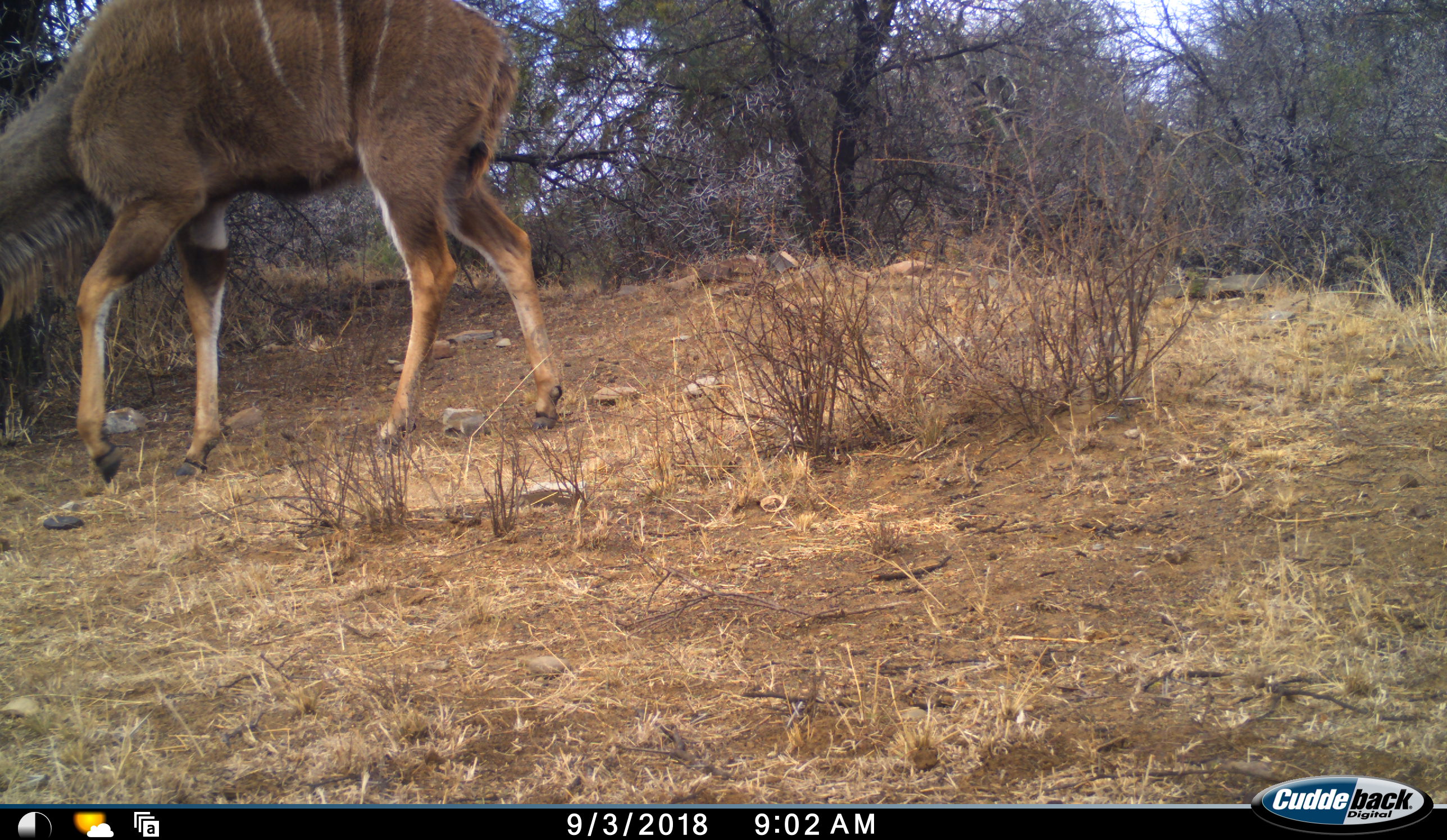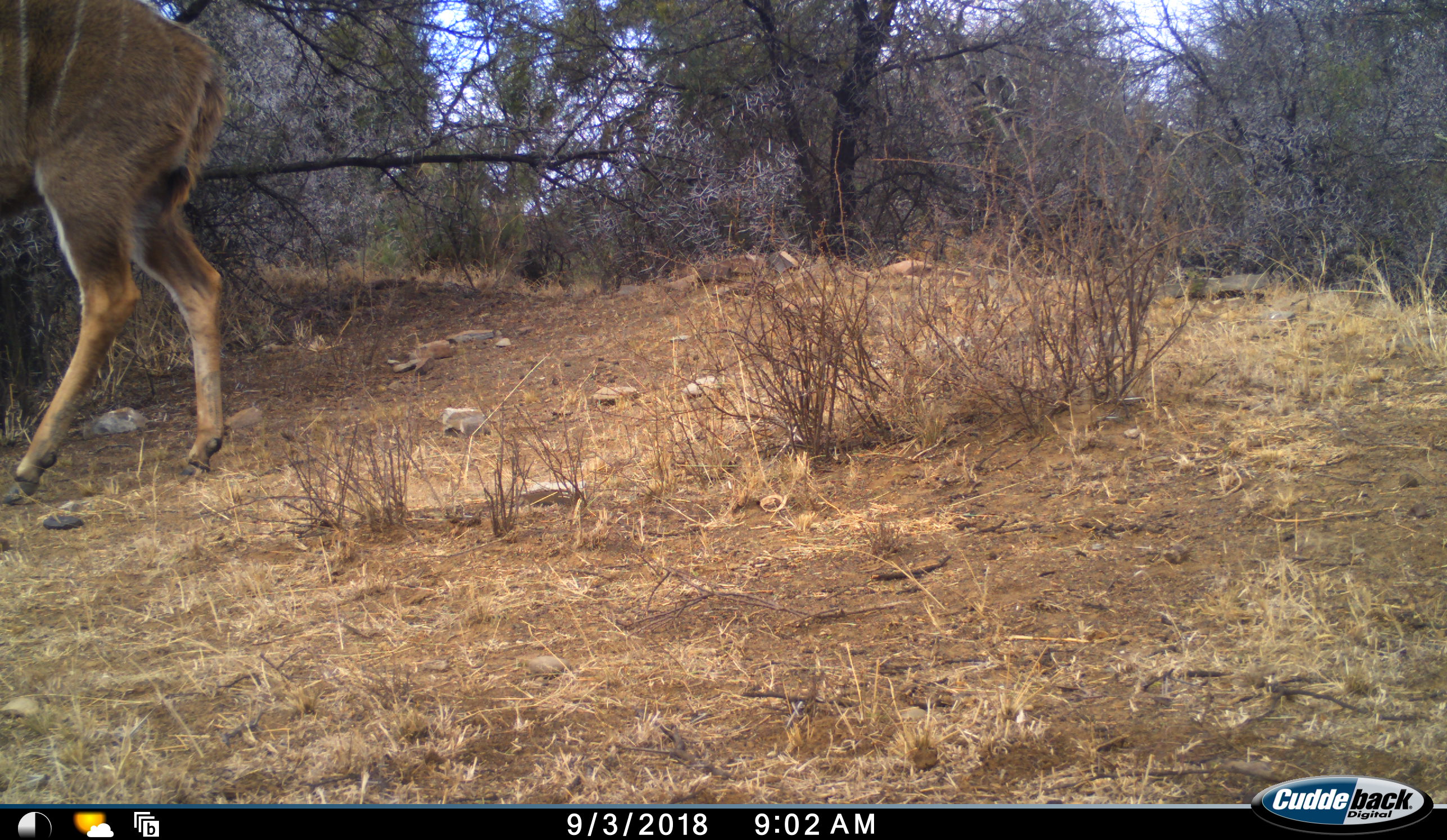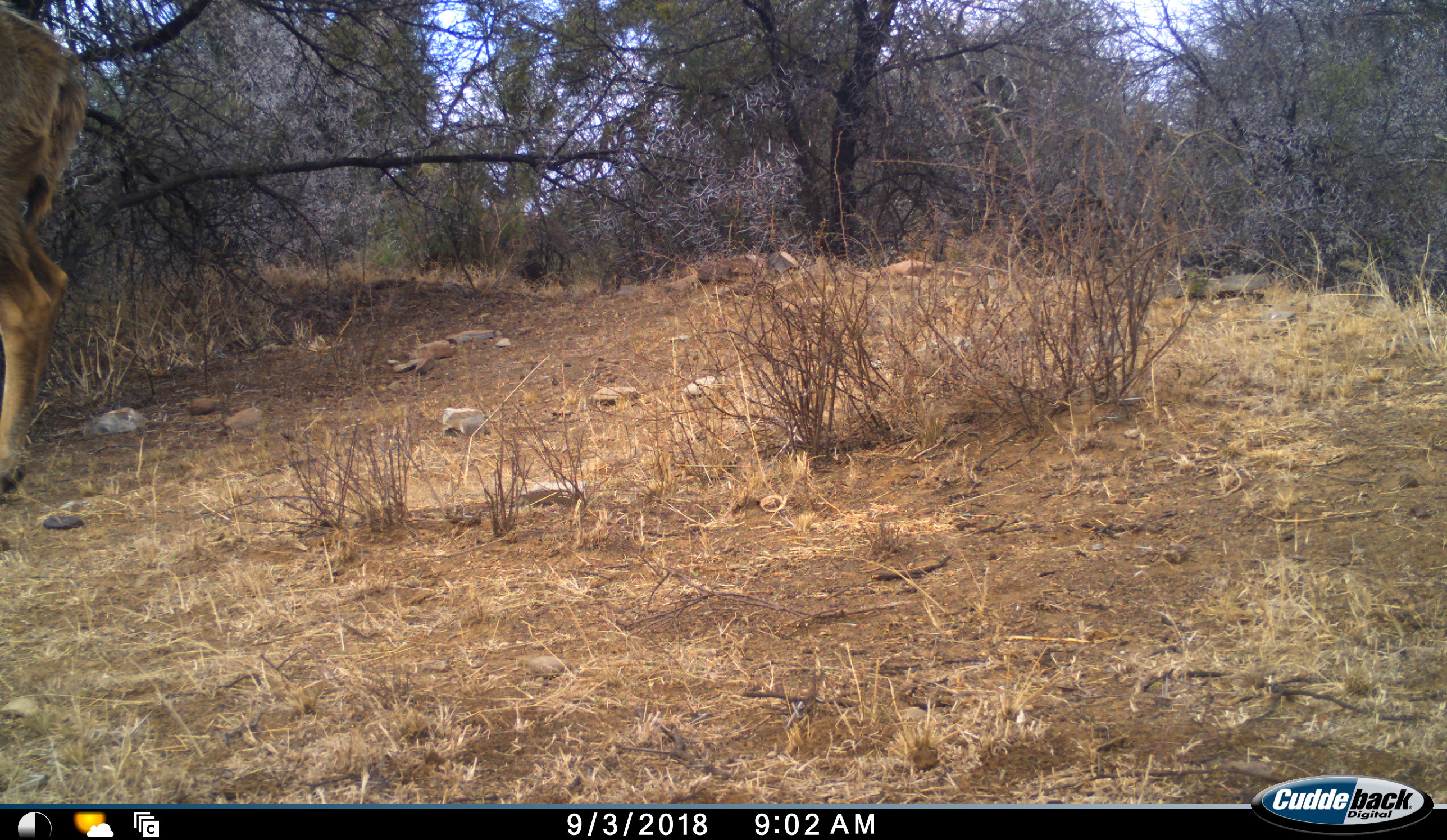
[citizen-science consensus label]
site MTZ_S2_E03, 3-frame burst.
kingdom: Animalia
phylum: Chordata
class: Mammalia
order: Artiodactyla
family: Bovidae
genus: Tragelaphus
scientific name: Tragelaphus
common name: kudu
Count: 1.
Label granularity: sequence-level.